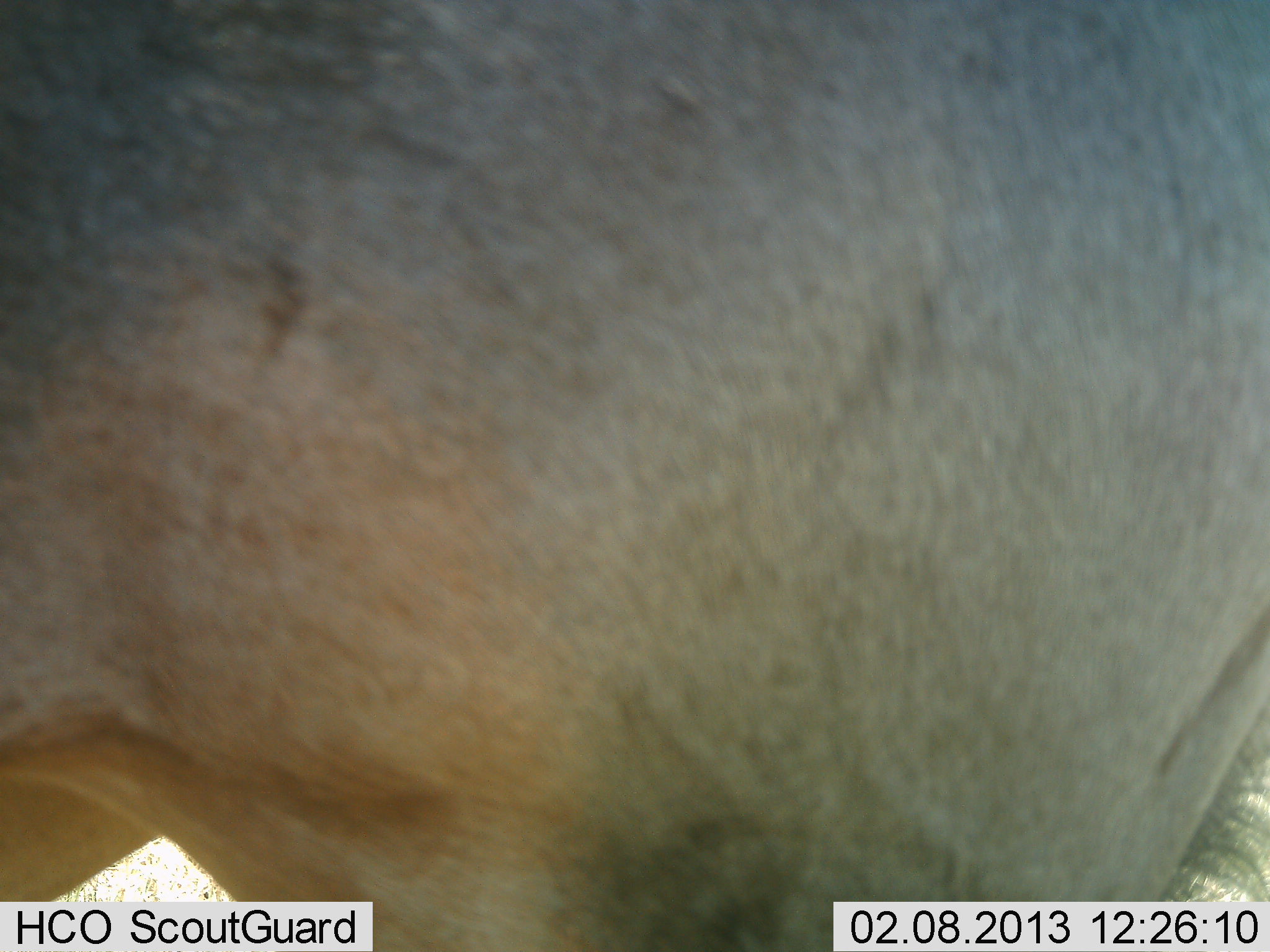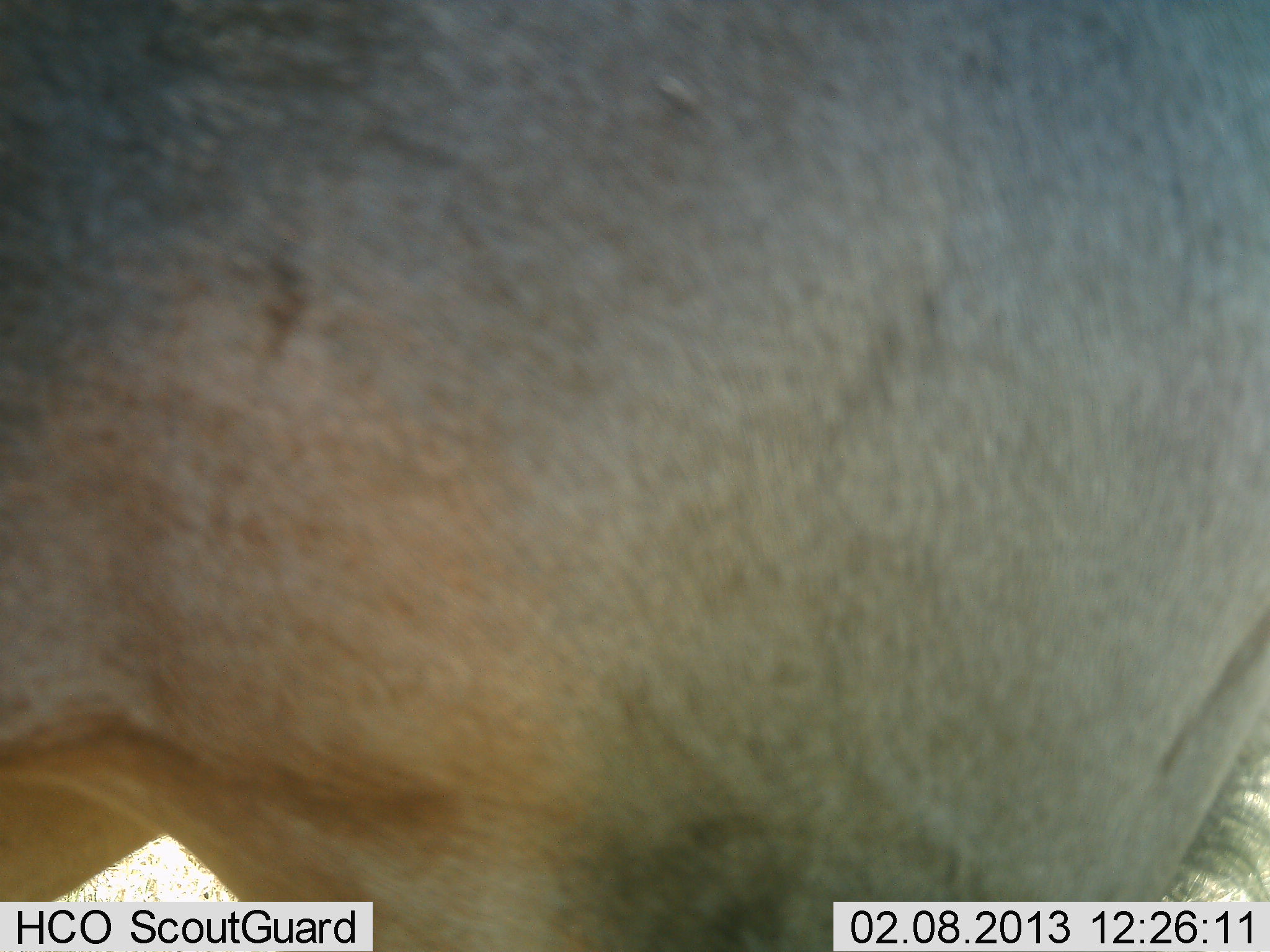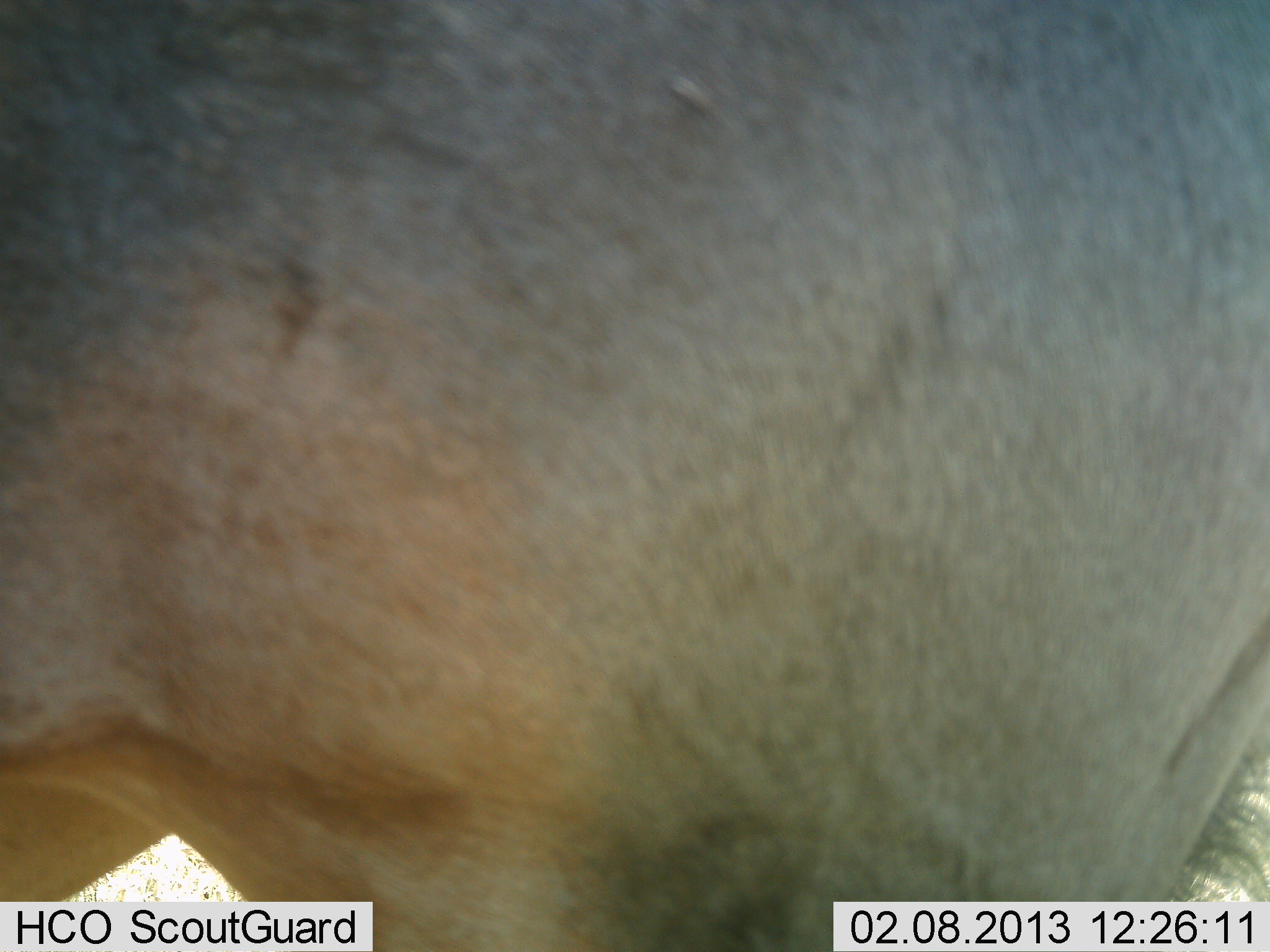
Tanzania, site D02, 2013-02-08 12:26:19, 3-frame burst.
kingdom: Animalia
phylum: Chordata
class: Mammalia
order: Artiodactyla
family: Bovidae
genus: Connochaetes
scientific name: Connochaetes taurinus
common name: blue wildebeest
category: wildebeest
Wildebeest (blue wildebeest) (Connochaetes taurinus), count 1. Behavior (volunteer vote fractions): standing 100%, resting 0%, moving 0%, interacting 0%. Young present (vote fraction): 0%. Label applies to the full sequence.